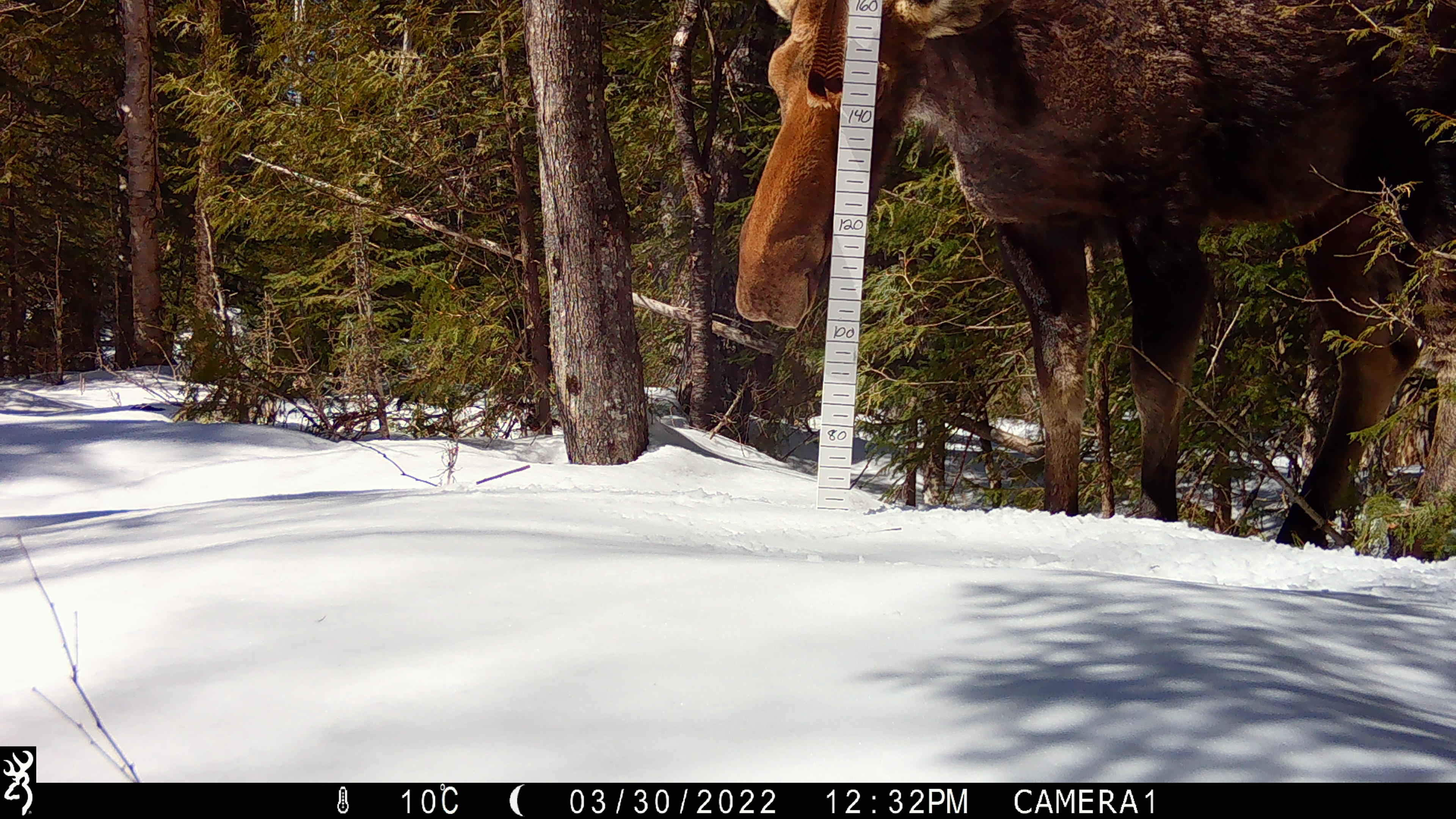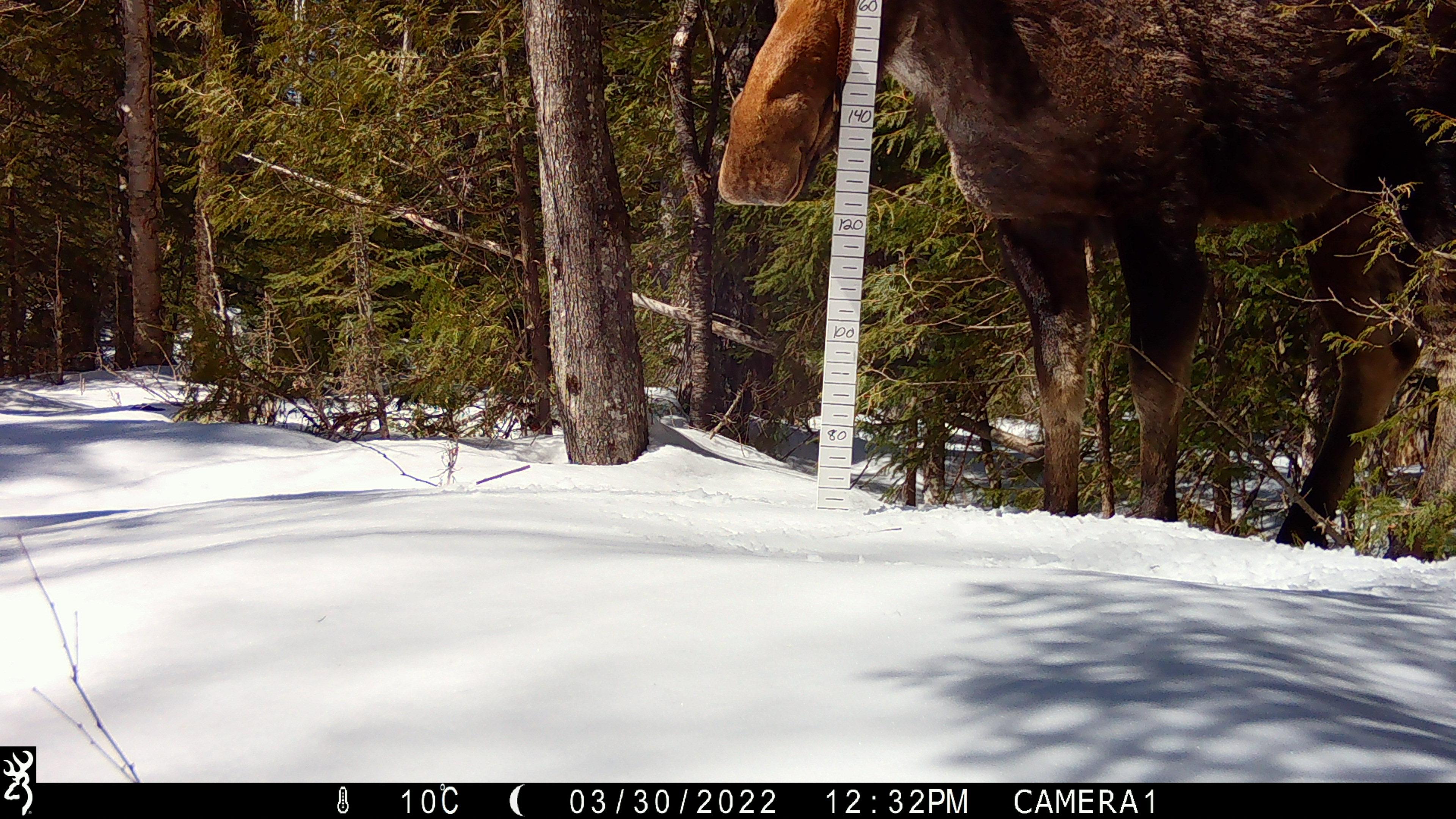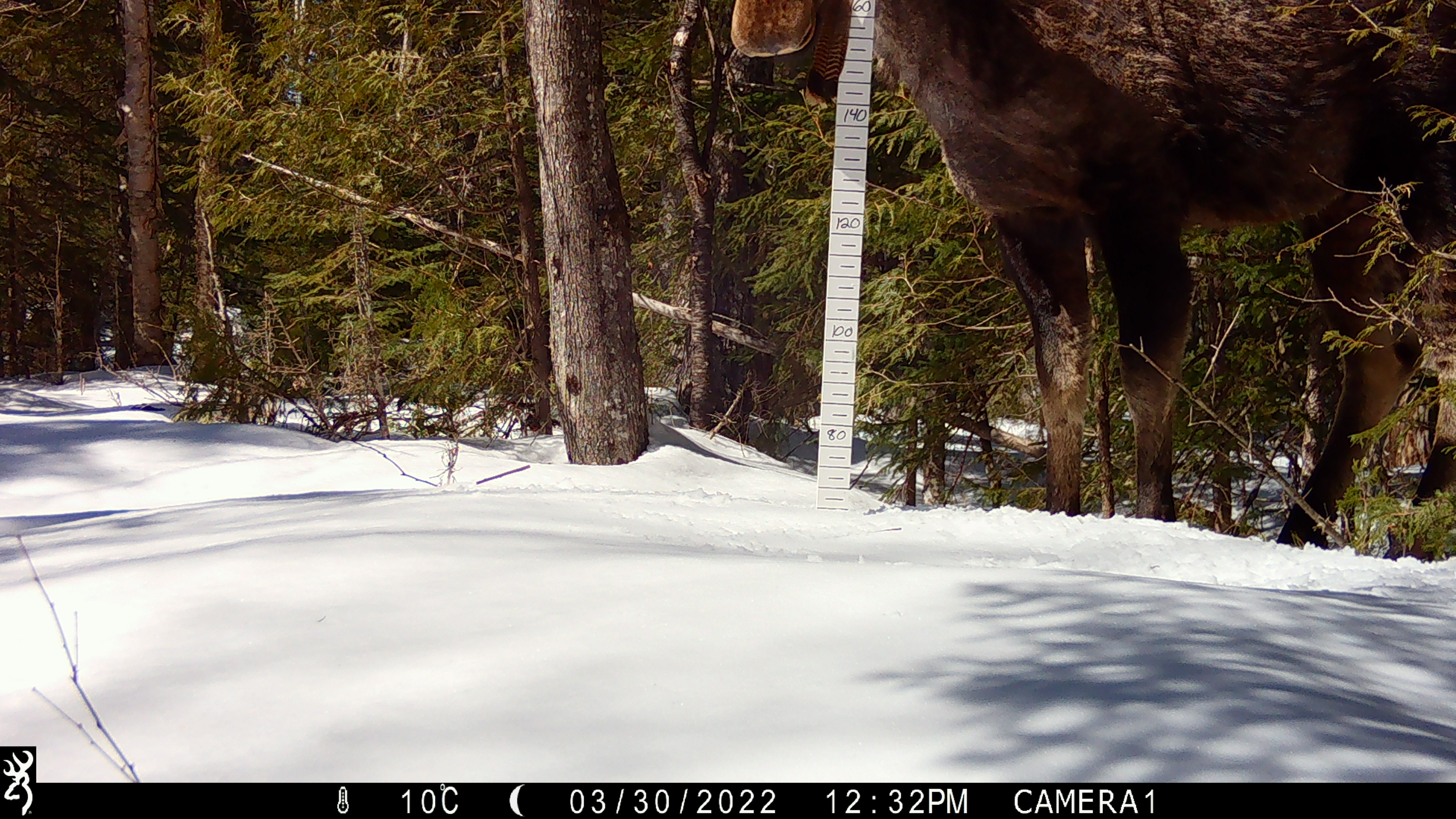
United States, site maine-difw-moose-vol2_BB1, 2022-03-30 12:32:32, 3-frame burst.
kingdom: Animalia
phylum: Chordata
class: Mammalia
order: Artiodactyla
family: Cervidae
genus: Alces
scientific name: Alces alces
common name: moose